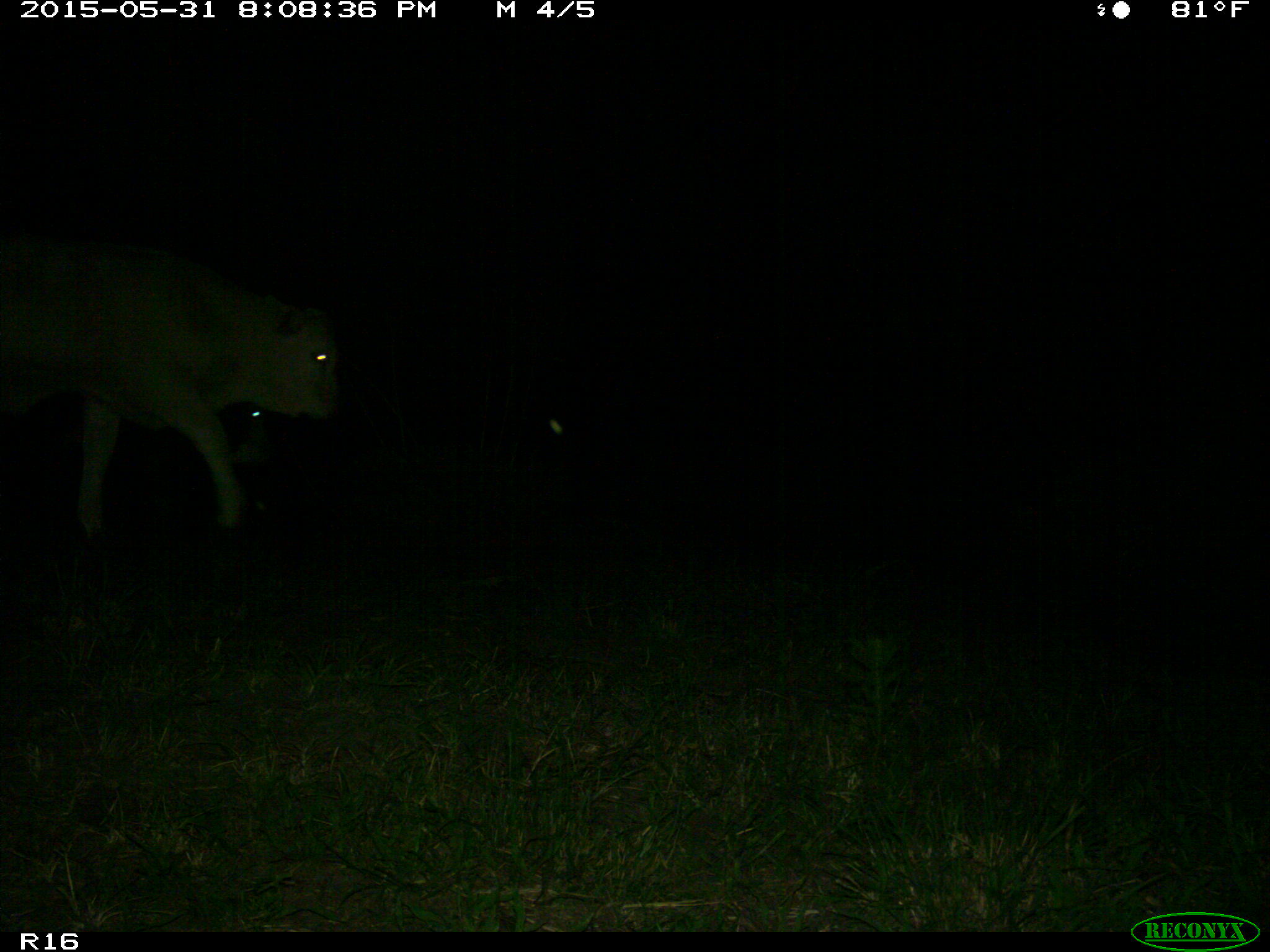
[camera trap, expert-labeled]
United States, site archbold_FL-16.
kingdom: Animalia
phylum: Chordata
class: Mammalia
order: Artiodactyla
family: Bovidae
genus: Bos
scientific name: Bos taurus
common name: domestic cow